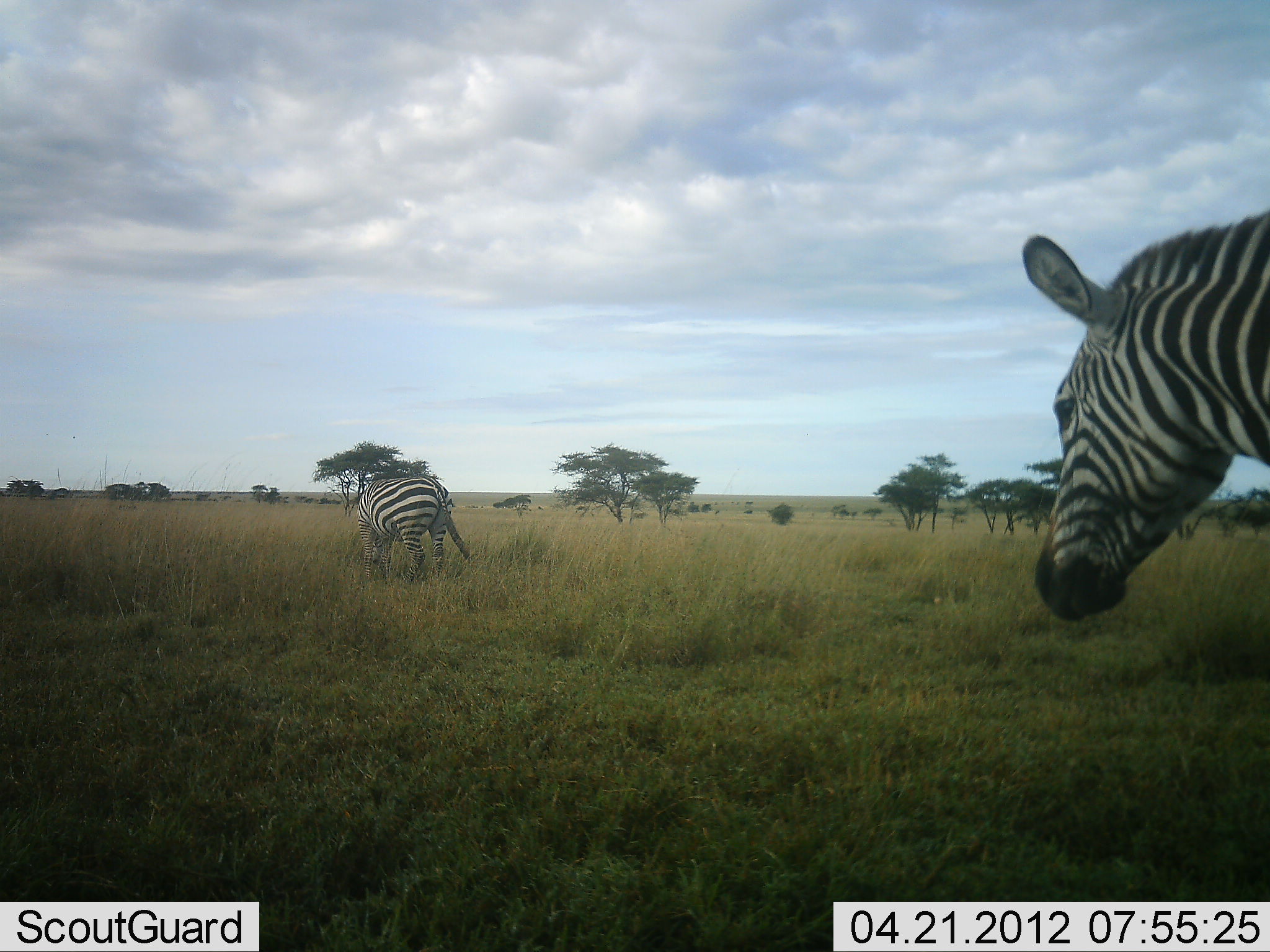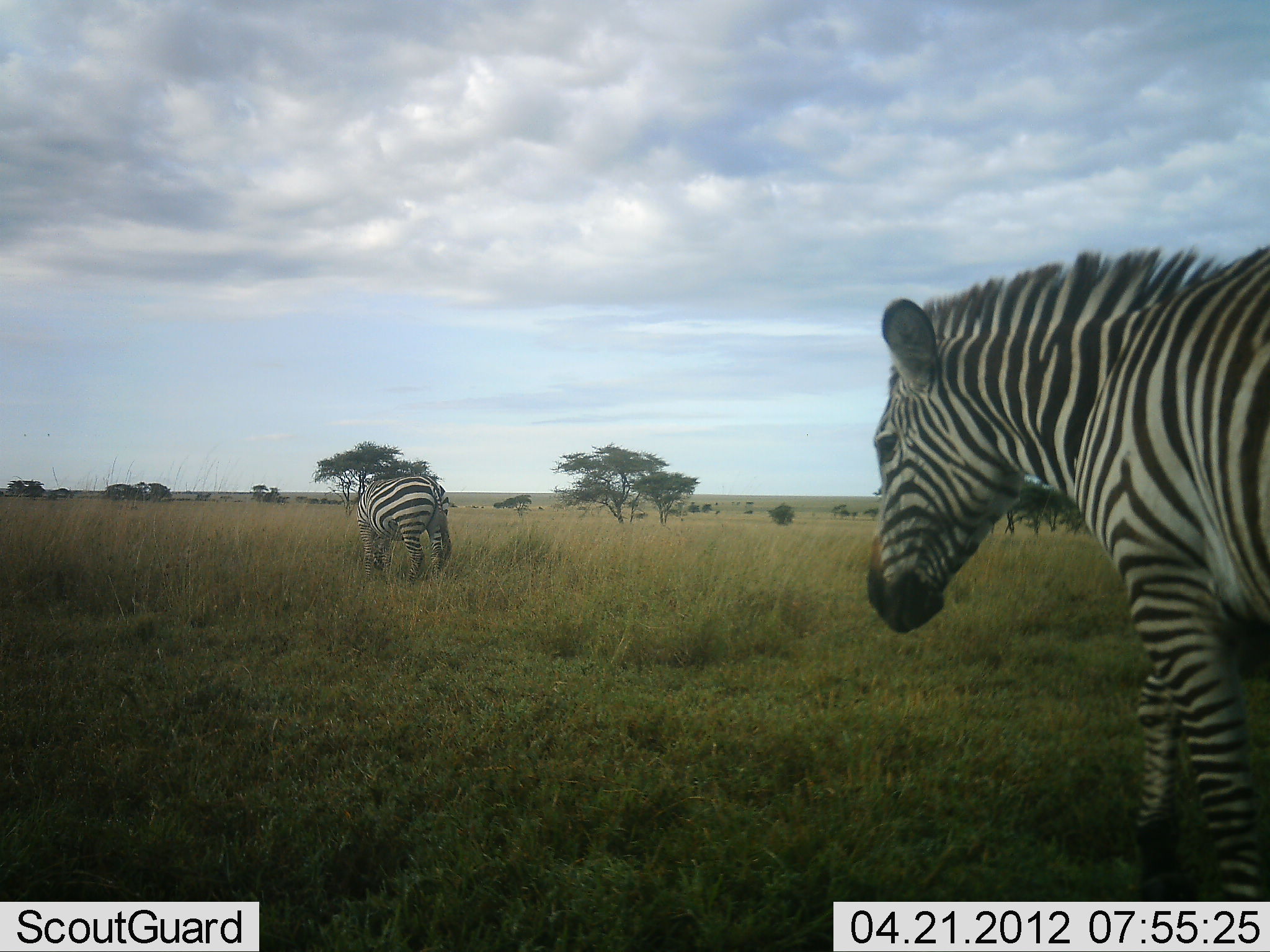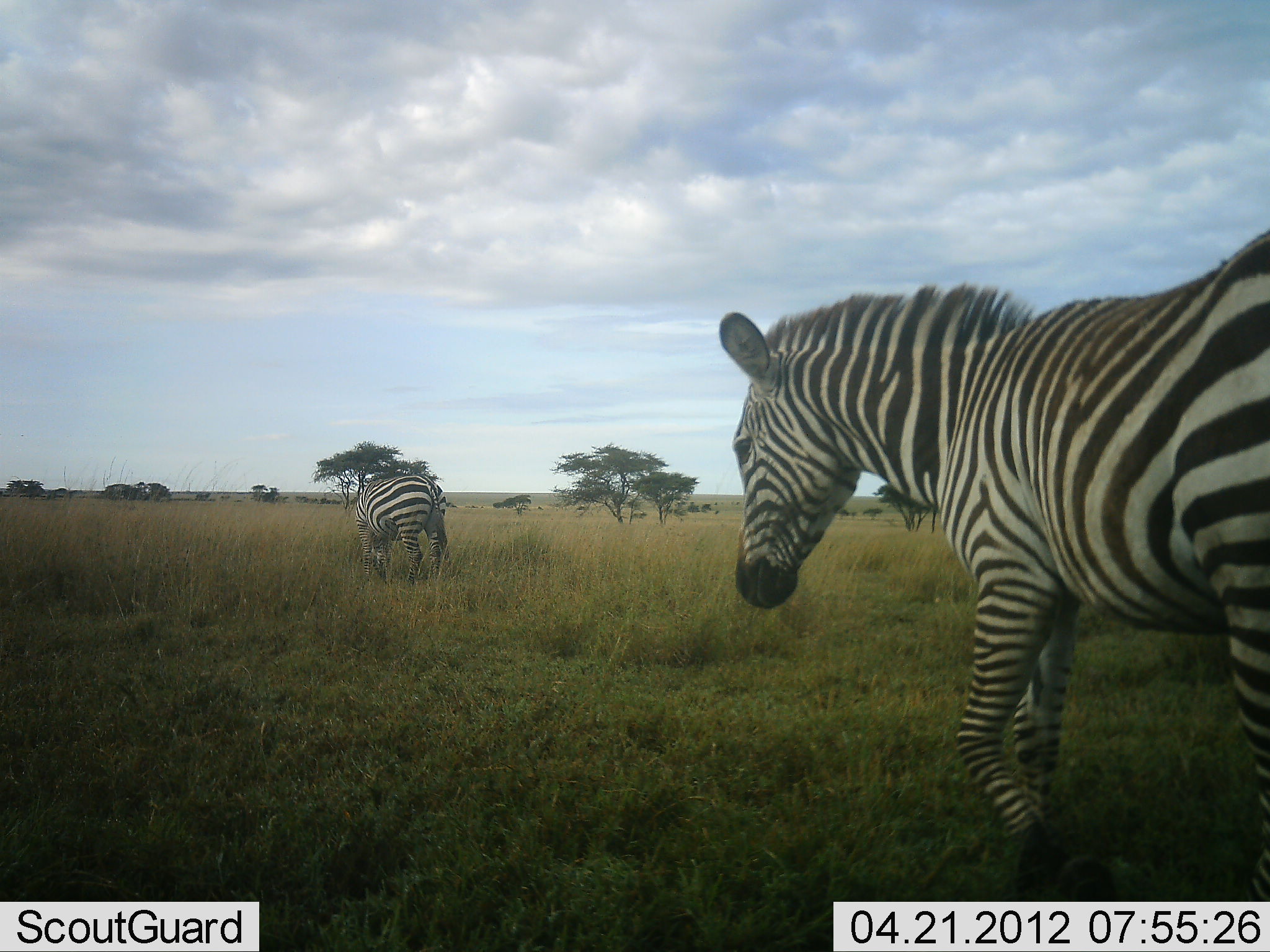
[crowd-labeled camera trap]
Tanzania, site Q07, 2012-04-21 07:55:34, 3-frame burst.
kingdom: Animalia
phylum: Chordata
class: Mammalia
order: Perissodactyla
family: Equidae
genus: Equus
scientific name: Equus quagga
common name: plains zebra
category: zebra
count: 2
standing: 14%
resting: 5%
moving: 95%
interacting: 0%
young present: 0%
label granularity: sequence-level